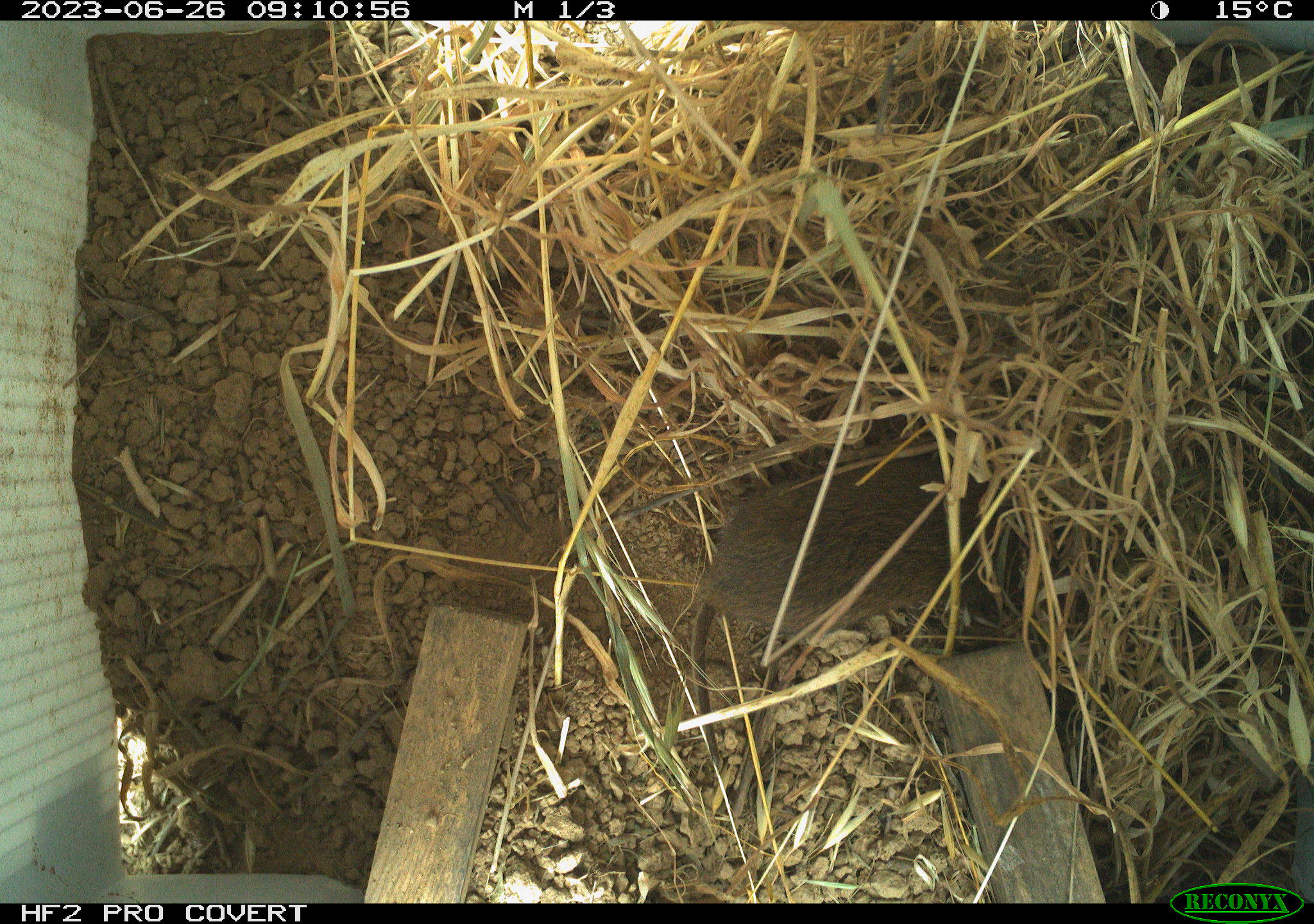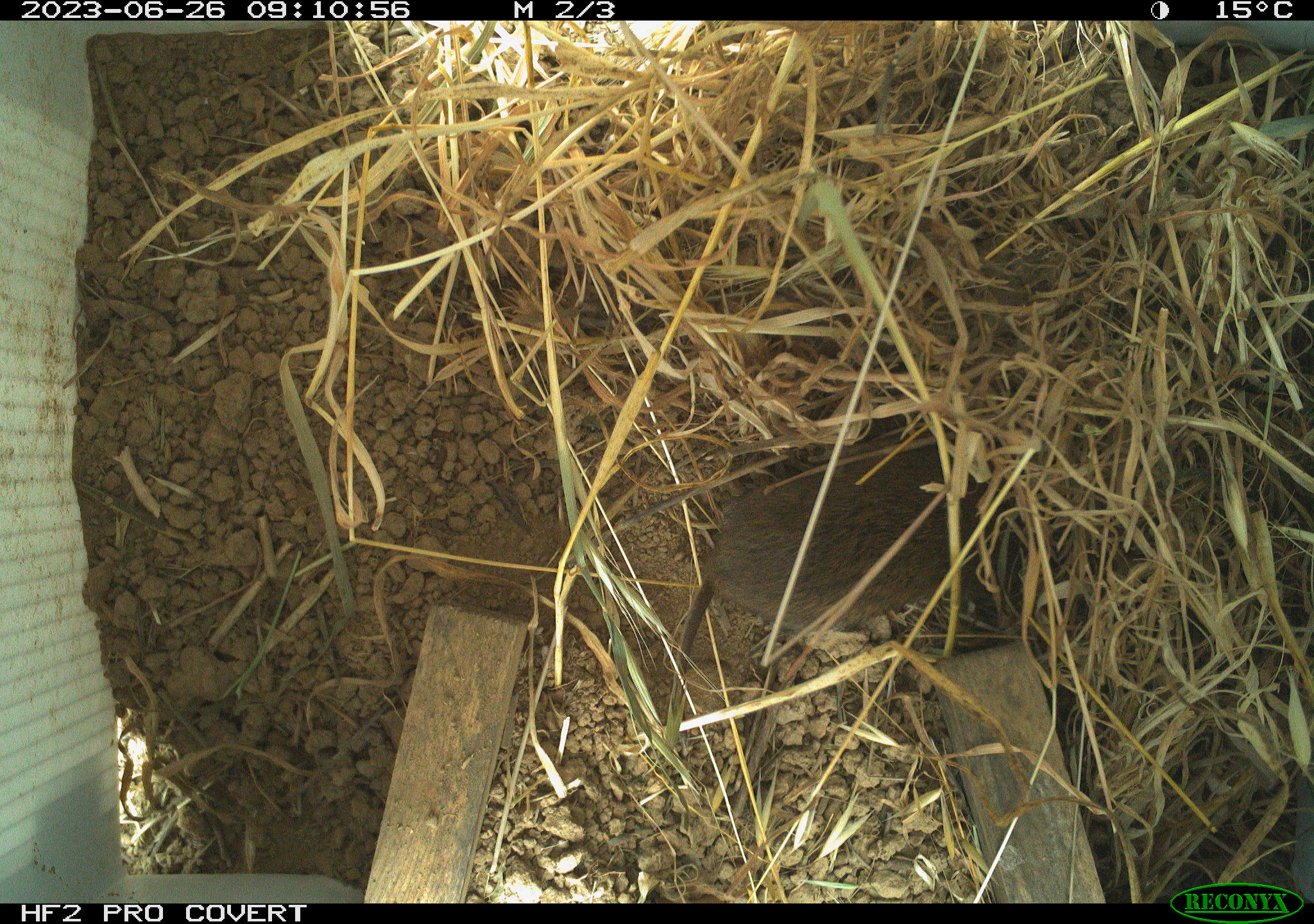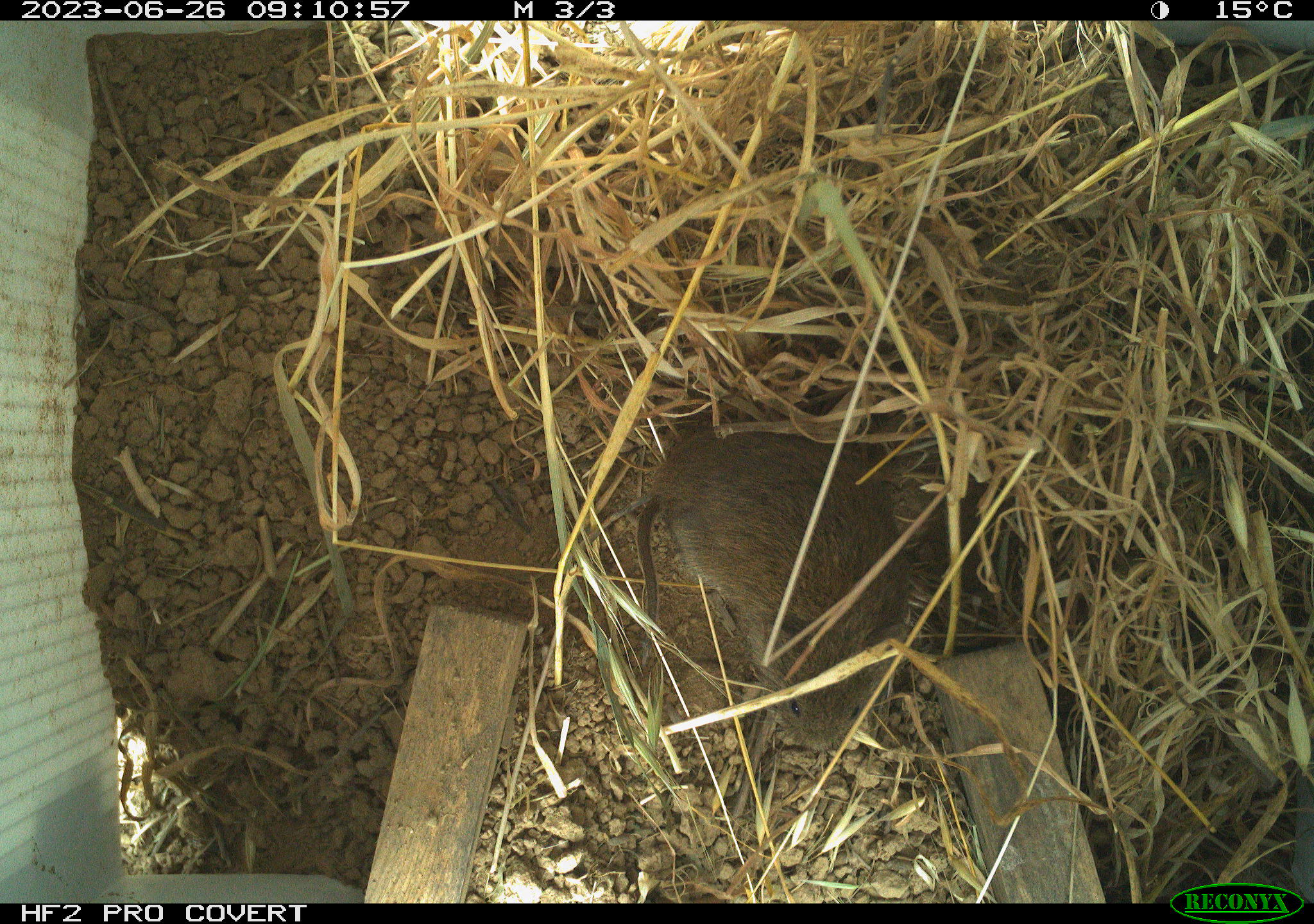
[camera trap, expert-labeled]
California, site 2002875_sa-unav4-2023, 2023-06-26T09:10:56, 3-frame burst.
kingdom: Animalia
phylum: Chordata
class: Mammalia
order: Rodentia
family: Cricetidae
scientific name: Arvicolinae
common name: voles, lemmings, and muskrats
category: arvicolinae subfamily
Arvicolinae subfamily (voles, lemmings, and muskrats) (Arvicolinae).